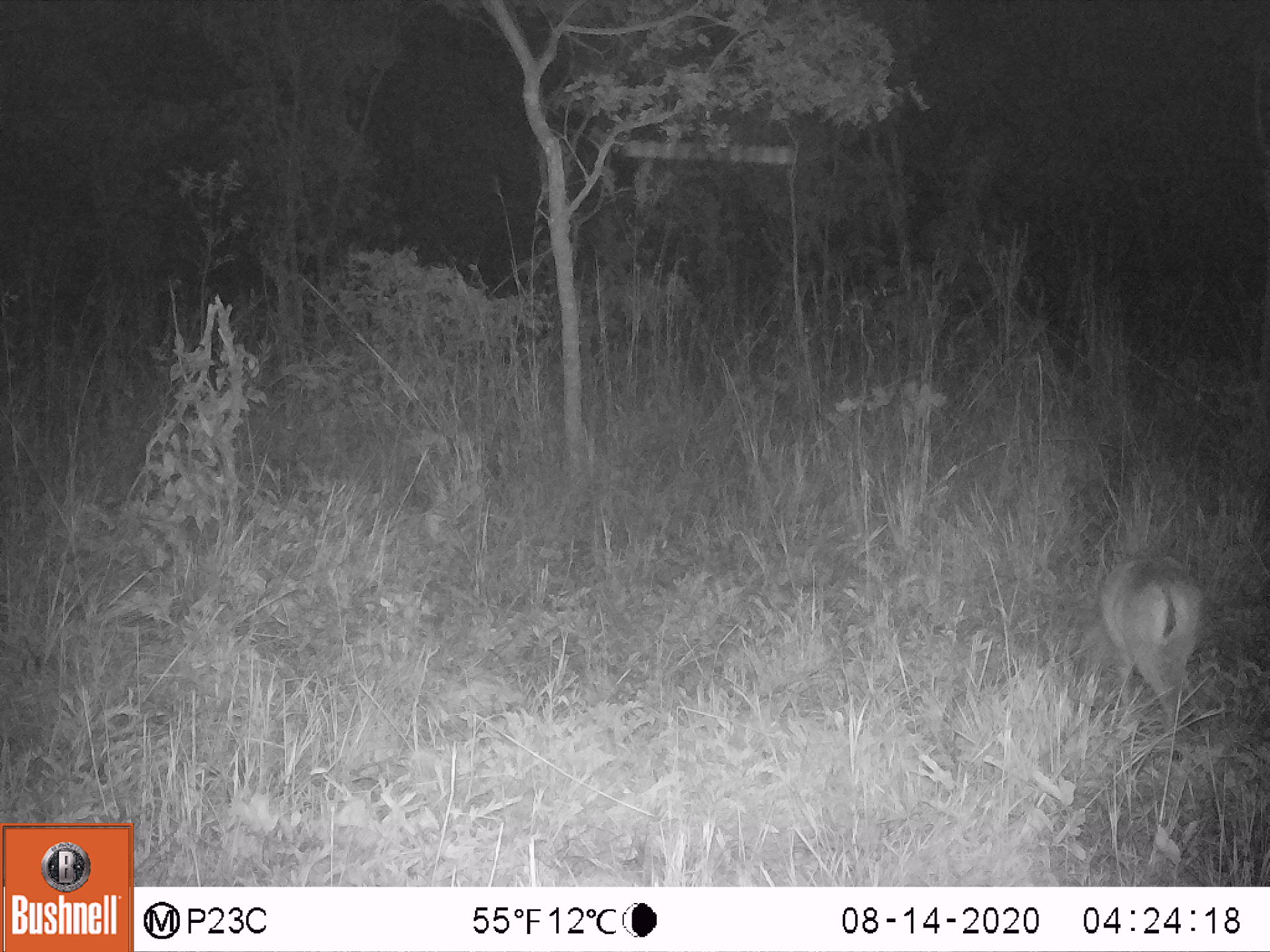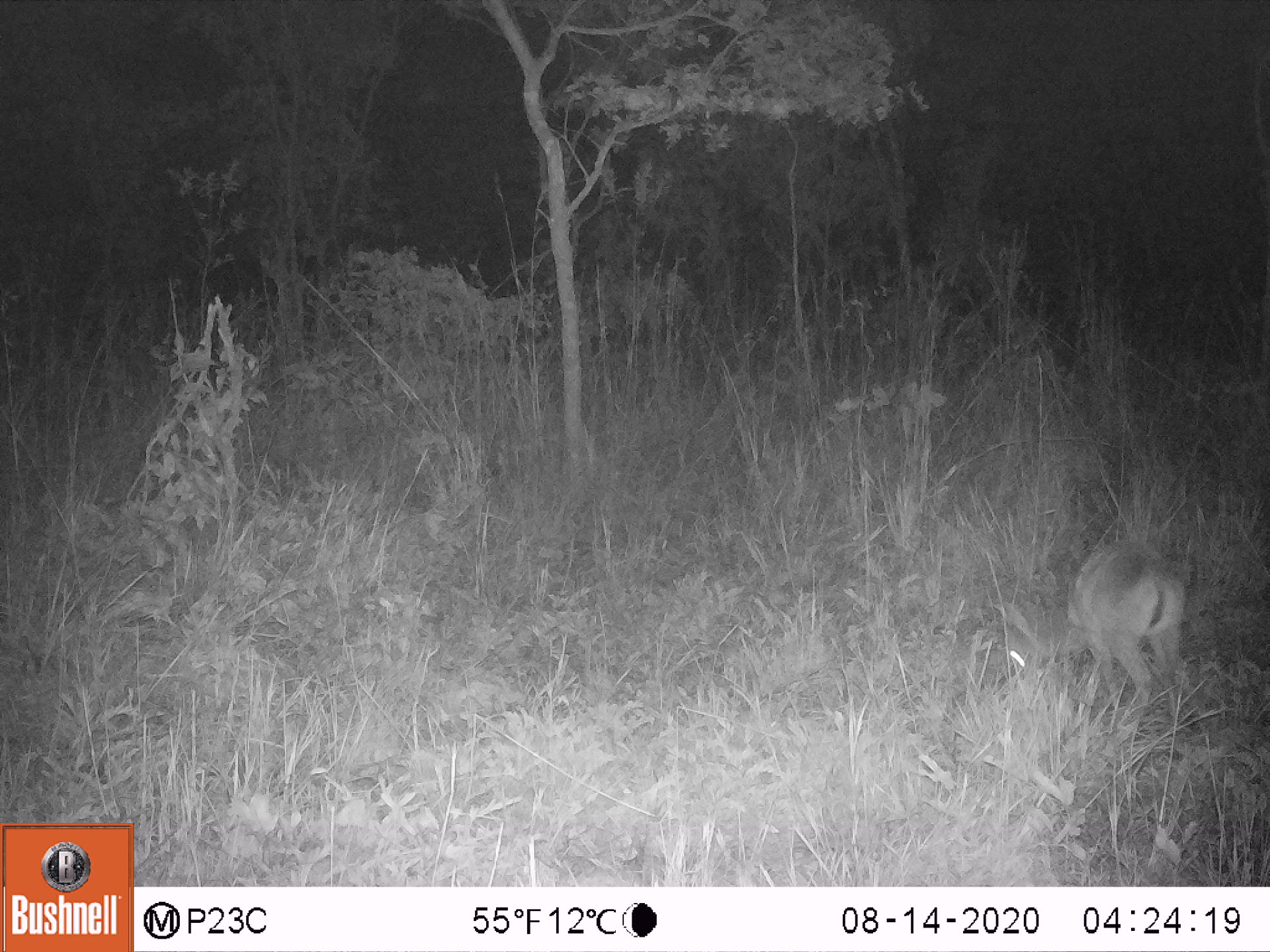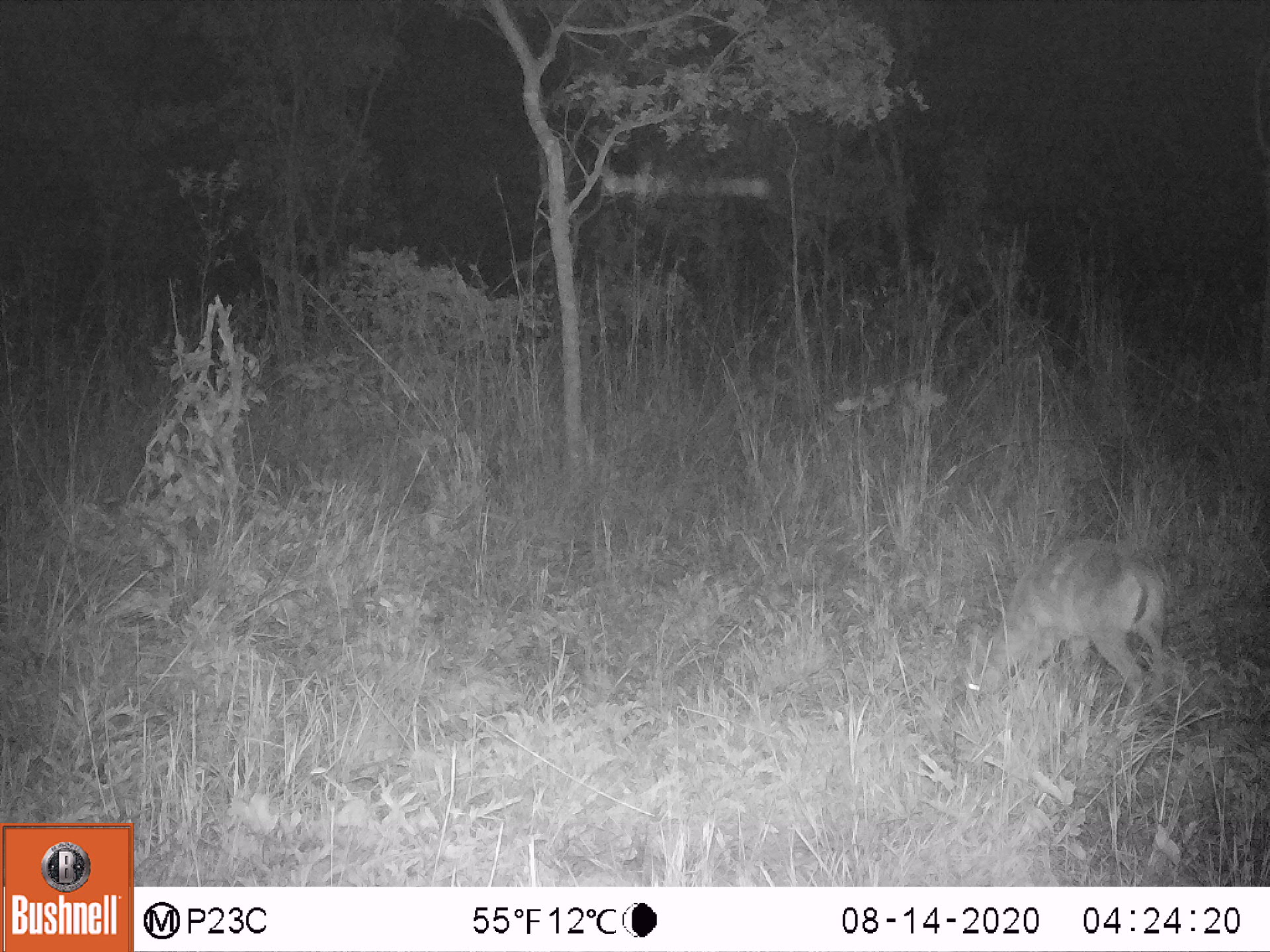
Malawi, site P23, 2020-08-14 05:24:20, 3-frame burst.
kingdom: Animalia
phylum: Chordata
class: Mammalia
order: Artiodactyla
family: Bovidae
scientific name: Antilopinae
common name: small antelope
Small antelope (Antilopinae), count 1.